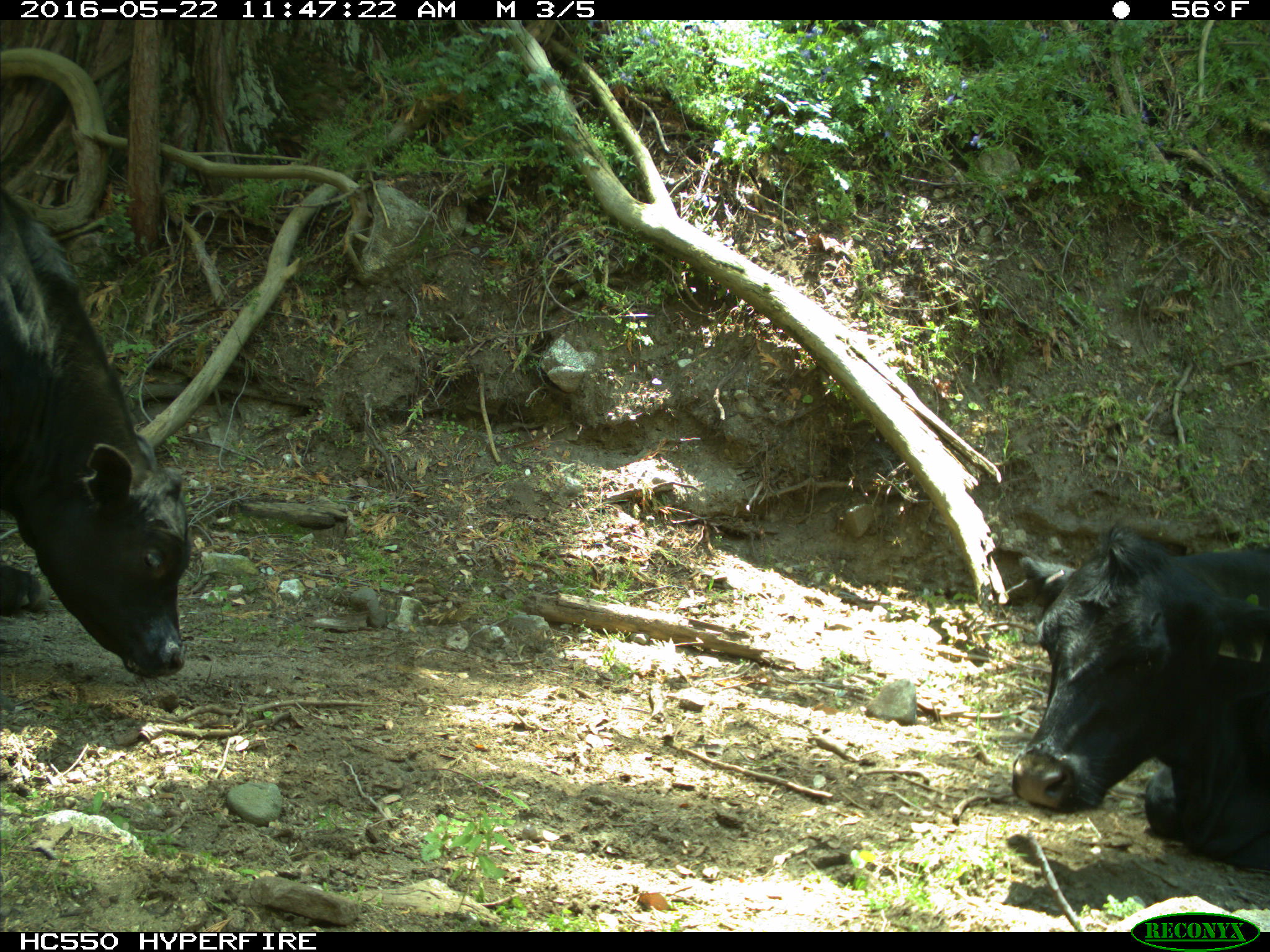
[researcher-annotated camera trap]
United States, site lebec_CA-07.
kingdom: Animalia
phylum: Chordata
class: Mammalia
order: Artiodactyla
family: Bovidae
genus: Bos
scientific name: Bos taurus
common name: domestic cow